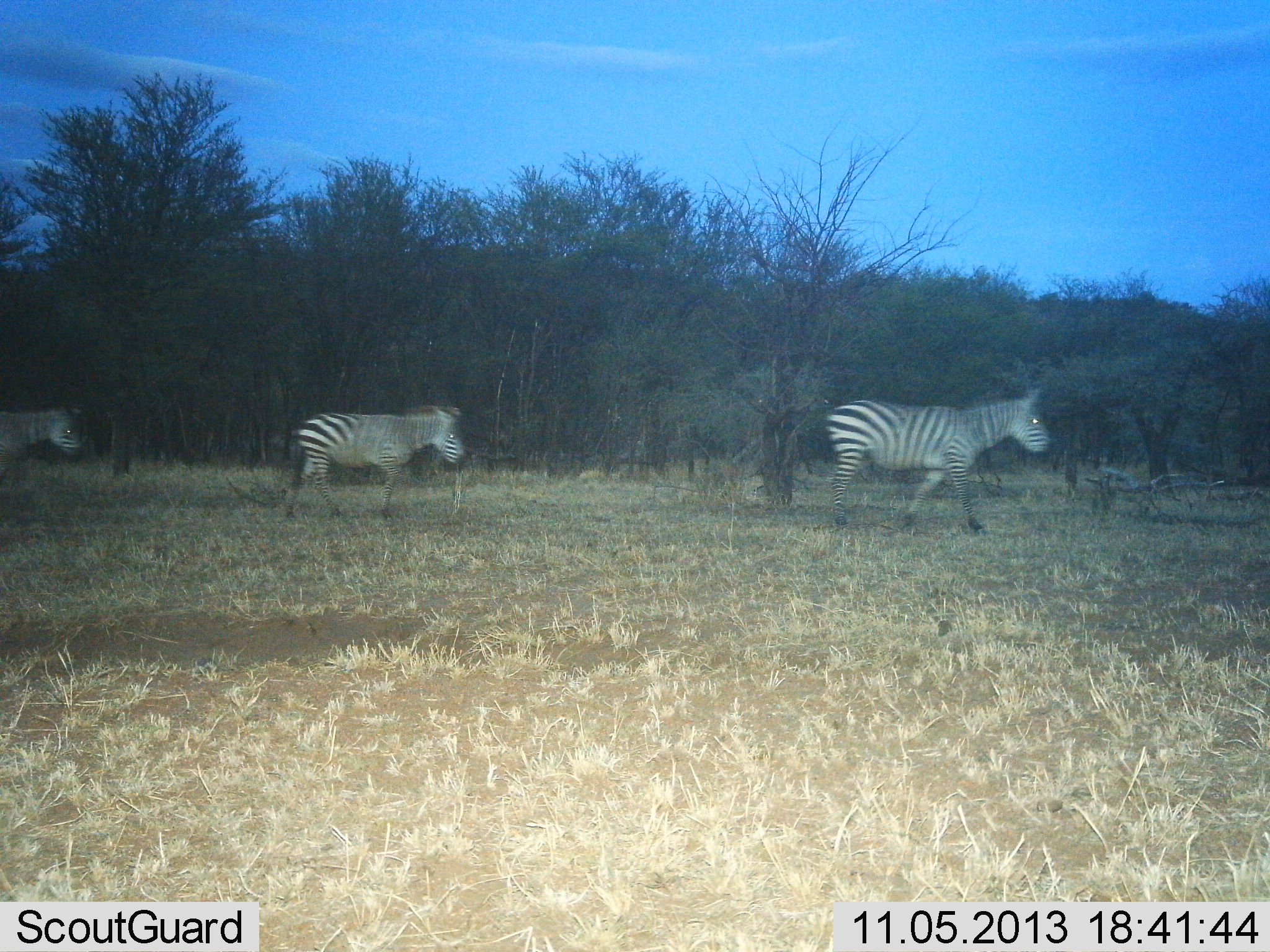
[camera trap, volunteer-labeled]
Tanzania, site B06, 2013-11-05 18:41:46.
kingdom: Animalia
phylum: Chordata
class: Mammalia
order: Perissodactyla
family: Equidae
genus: Equus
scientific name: Equus quagga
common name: plains zebra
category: zebra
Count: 3.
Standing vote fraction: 0%.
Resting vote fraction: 0%.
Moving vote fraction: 100%.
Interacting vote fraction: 0%.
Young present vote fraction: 0%.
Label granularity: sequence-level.